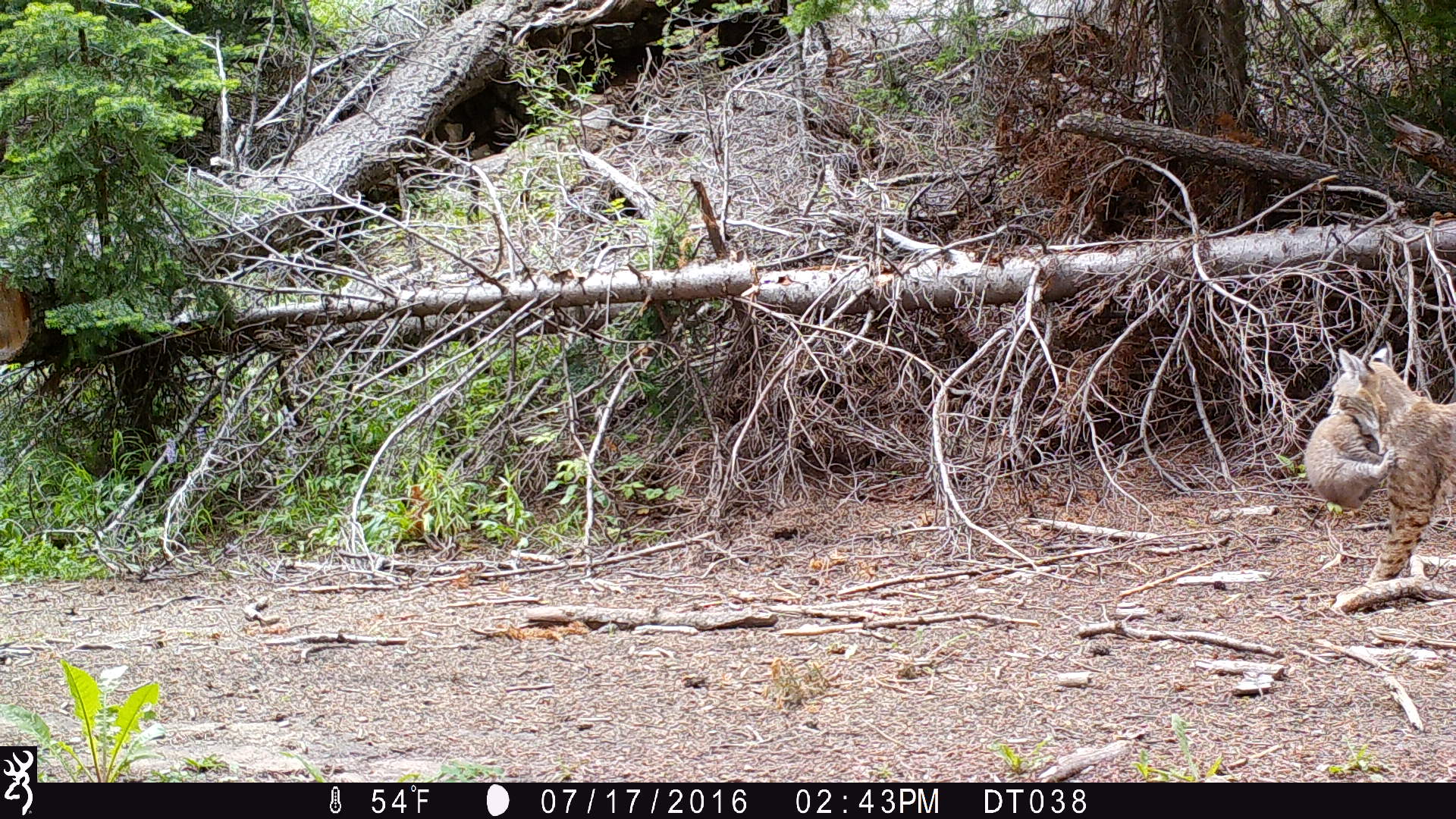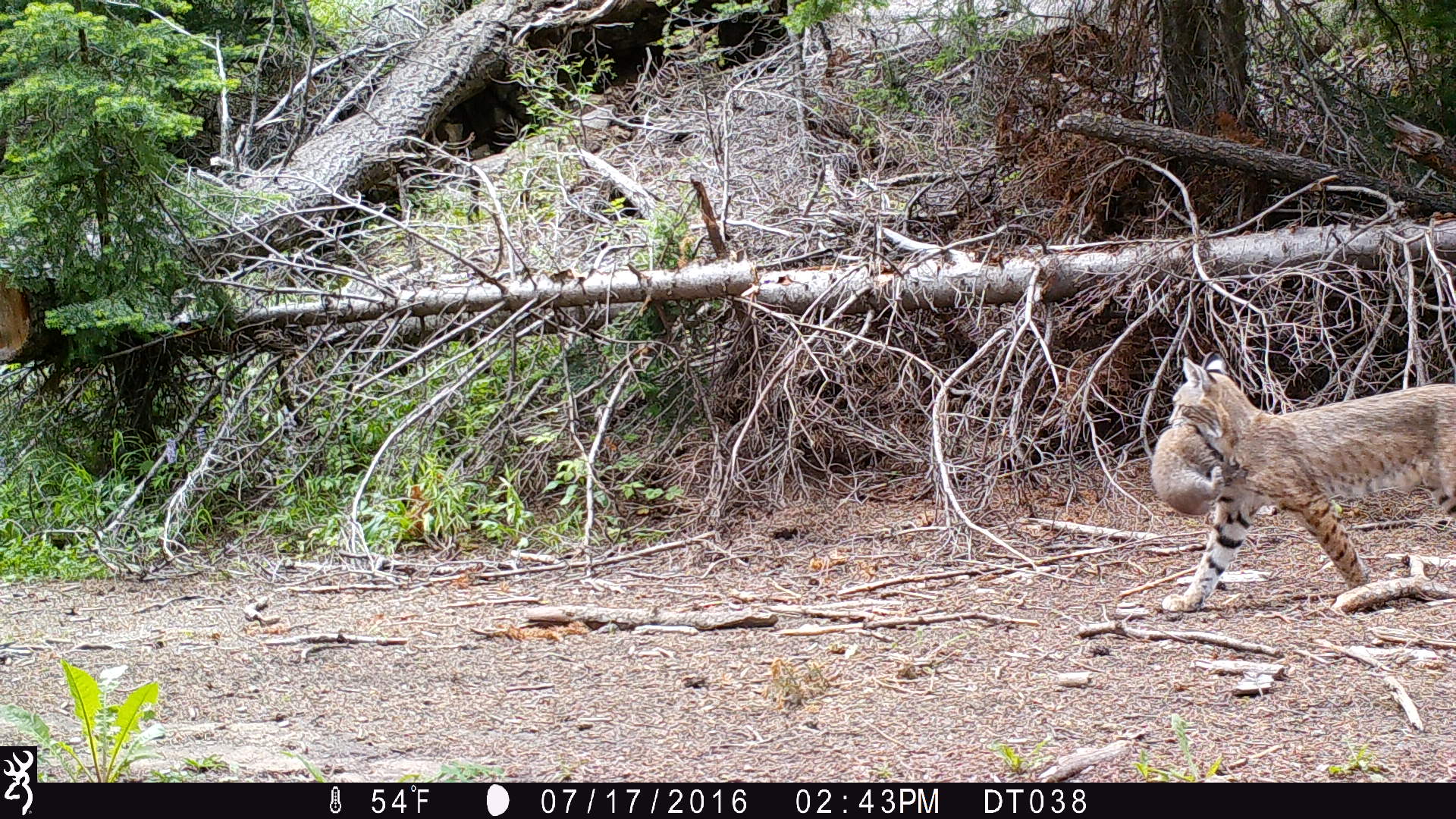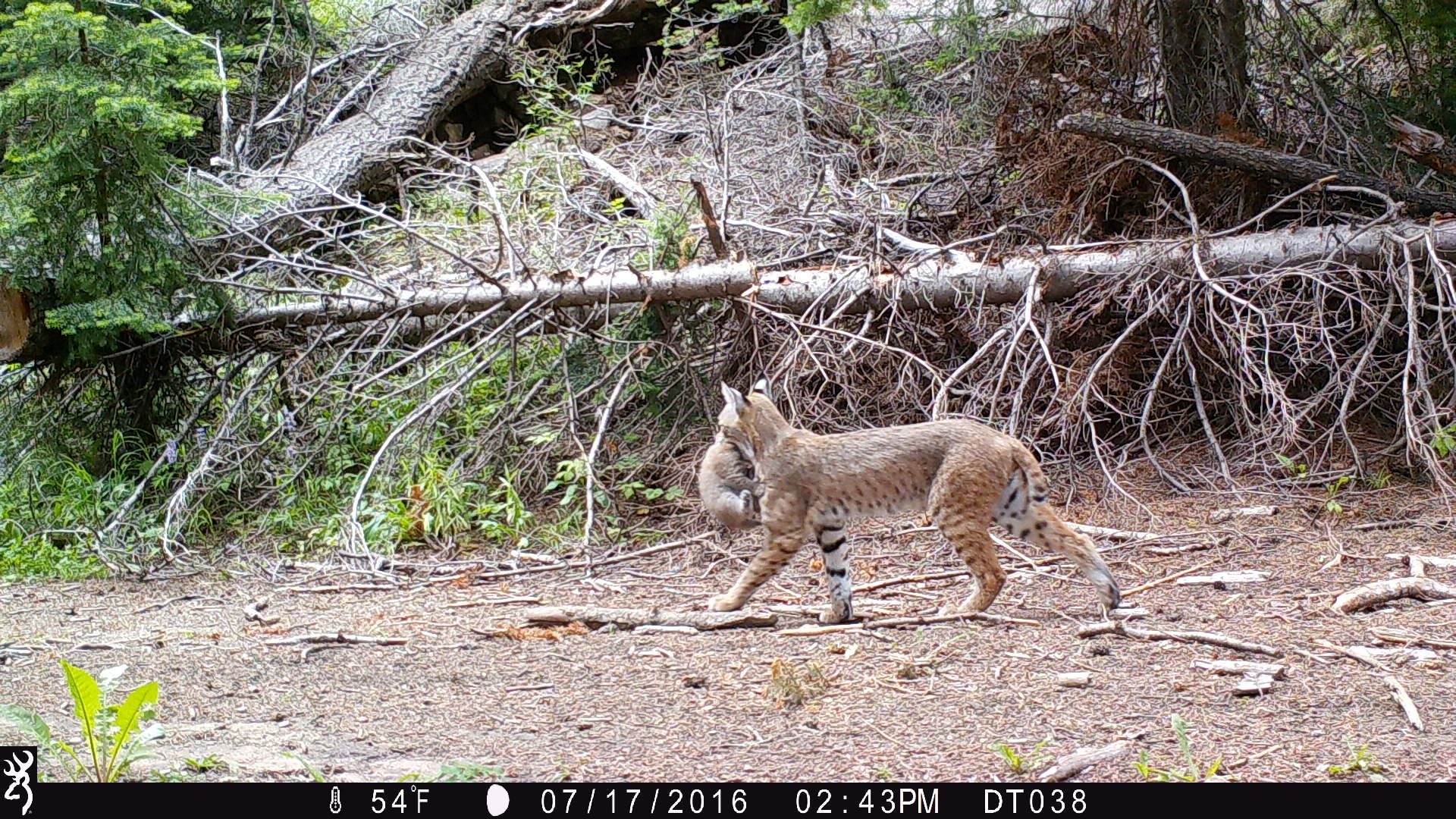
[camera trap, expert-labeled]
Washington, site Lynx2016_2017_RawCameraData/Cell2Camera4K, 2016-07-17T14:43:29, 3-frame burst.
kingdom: Animalia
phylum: Chordata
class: Mammalia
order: Carnivora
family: Felidae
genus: Lynx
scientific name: Lynx rufus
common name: bobcat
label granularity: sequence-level